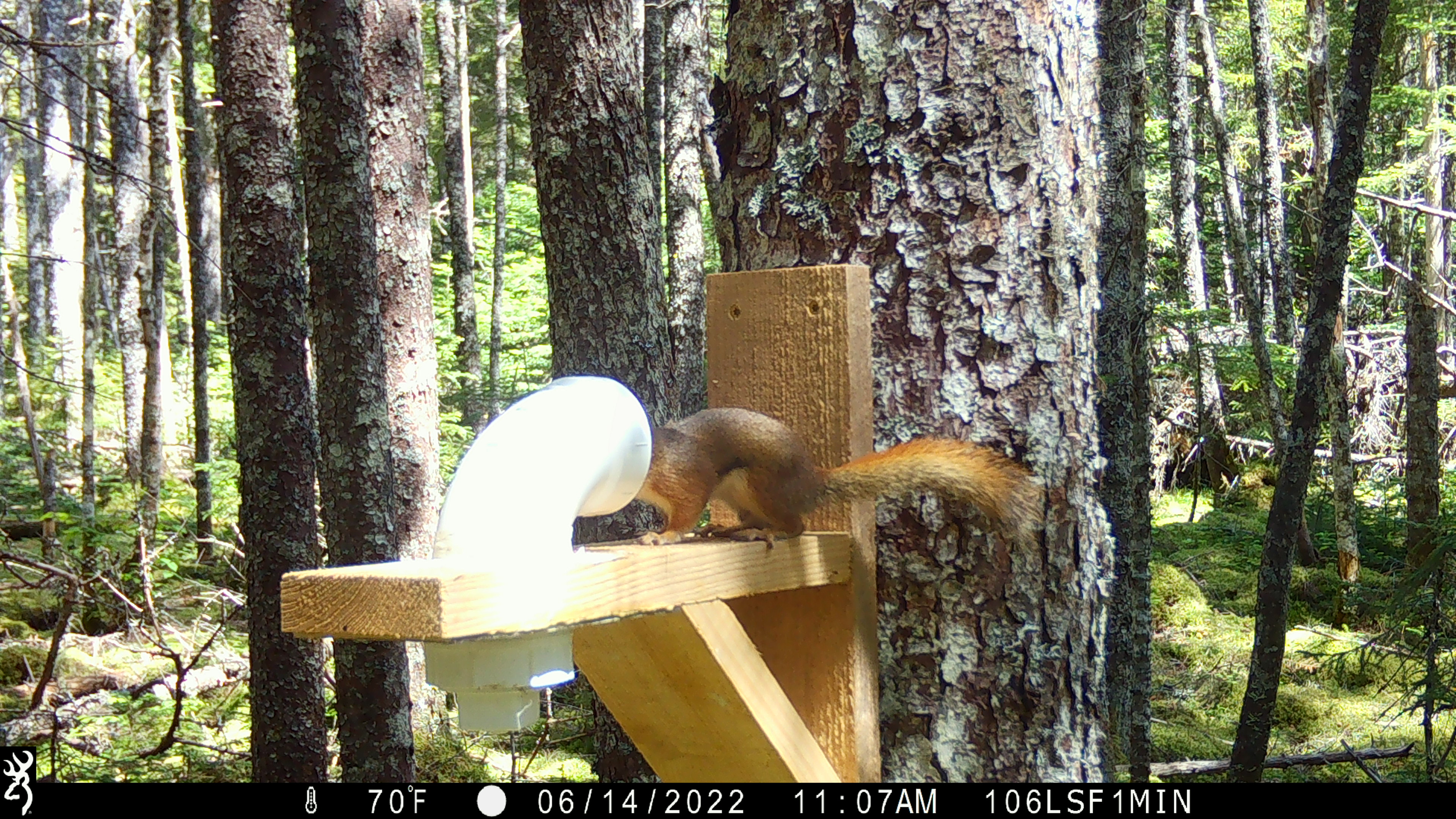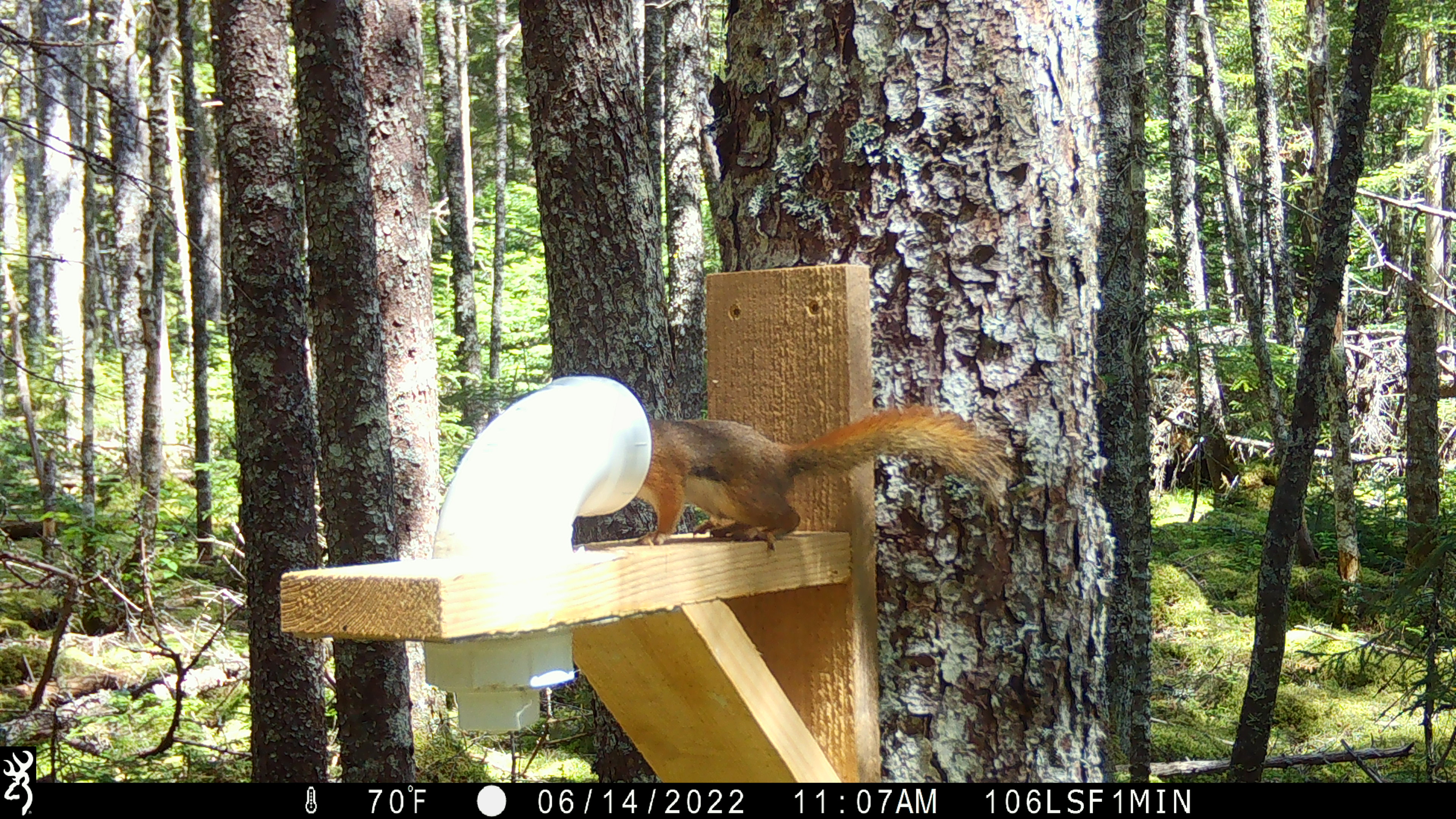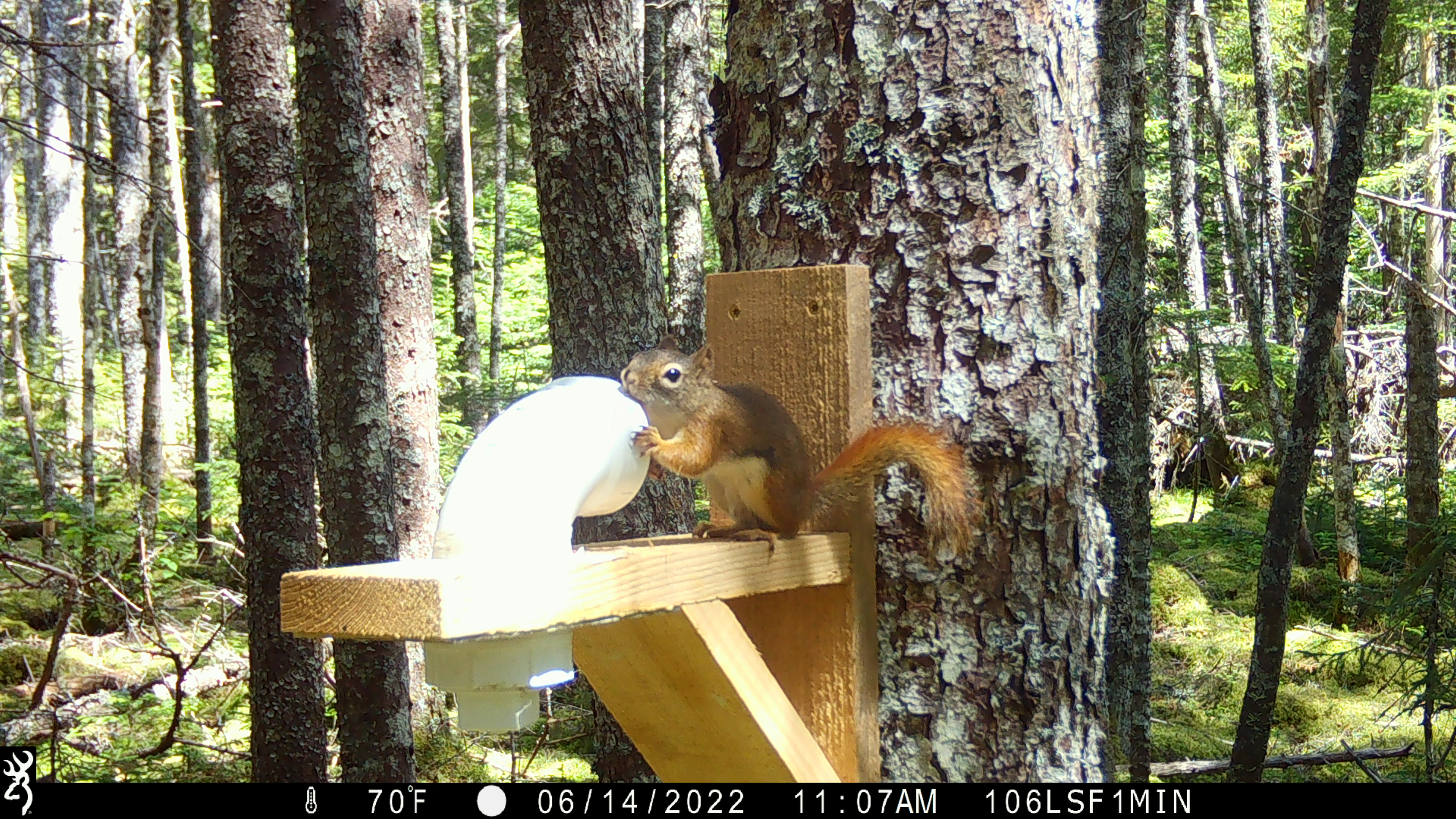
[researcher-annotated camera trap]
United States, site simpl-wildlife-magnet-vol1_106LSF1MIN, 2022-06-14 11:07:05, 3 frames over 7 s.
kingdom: Animalia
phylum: Chordata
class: Mammalia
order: Rodentia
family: Sciuridae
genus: Tamiasciurus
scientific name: Tamiasciurus hudsonicus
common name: red squirrel